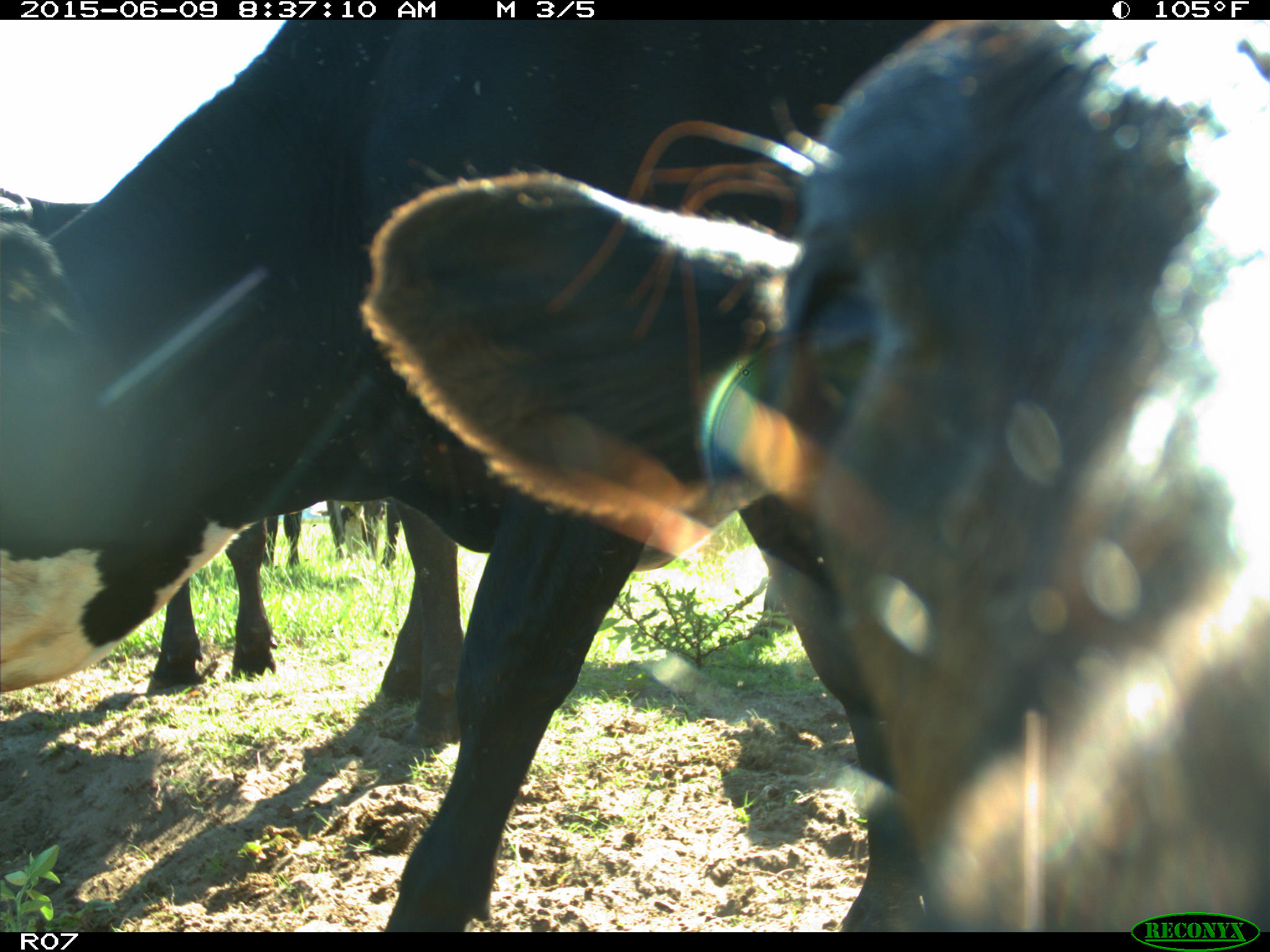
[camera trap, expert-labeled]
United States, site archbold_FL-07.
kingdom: Animalia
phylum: Chordata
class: Mammalia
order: Artiodactyla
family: Bovidae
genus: Bos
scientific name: Bos taurus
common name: domestic cow